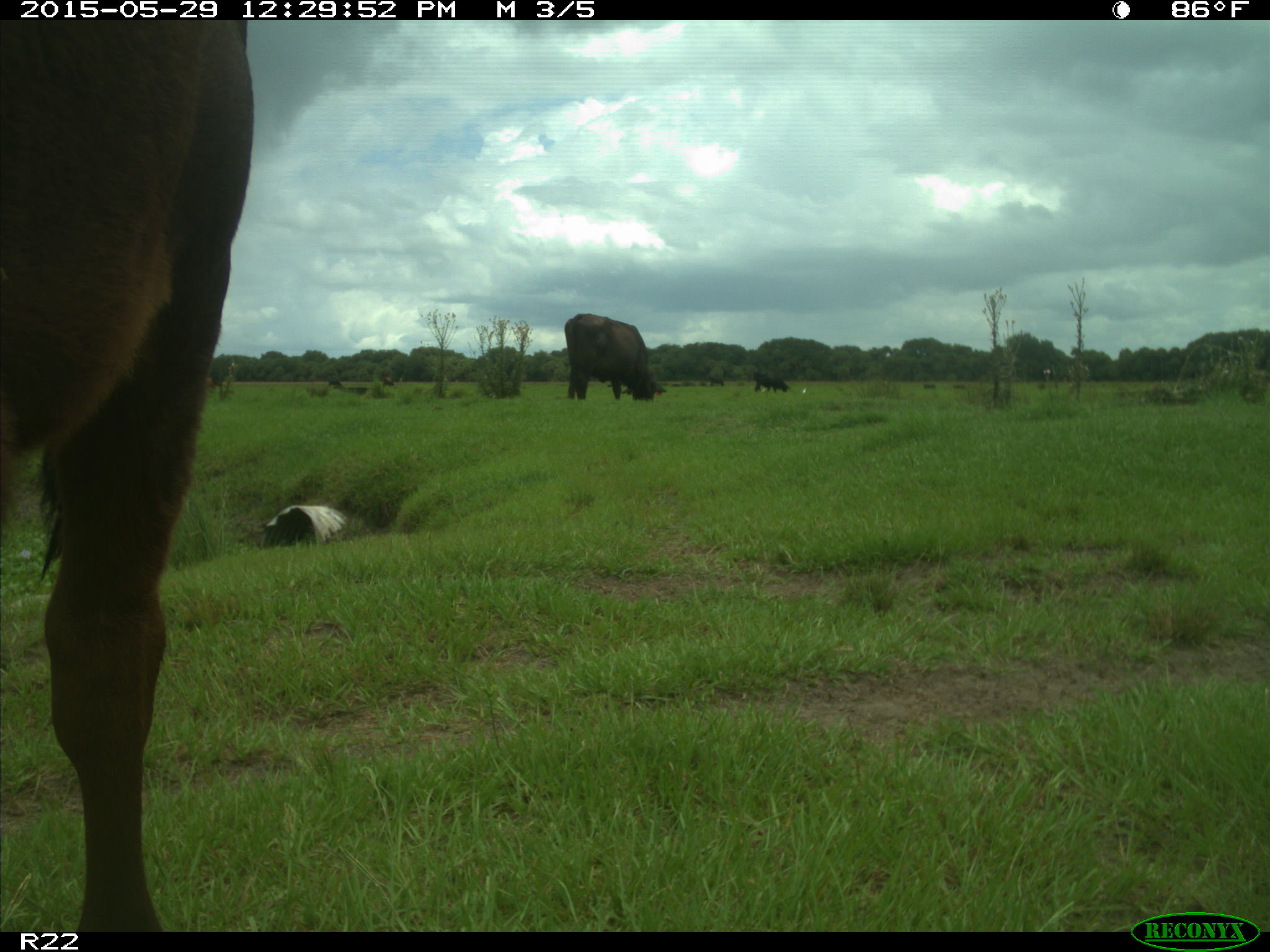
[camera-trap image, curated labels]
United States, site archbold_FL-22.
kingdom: Animalia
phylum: Chordata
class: Mammalia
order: Artiodactyla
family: Bovidae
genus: Bos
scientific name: Bos taurus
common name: domestic cow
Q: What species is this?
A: Bos taurus (domestic cow).